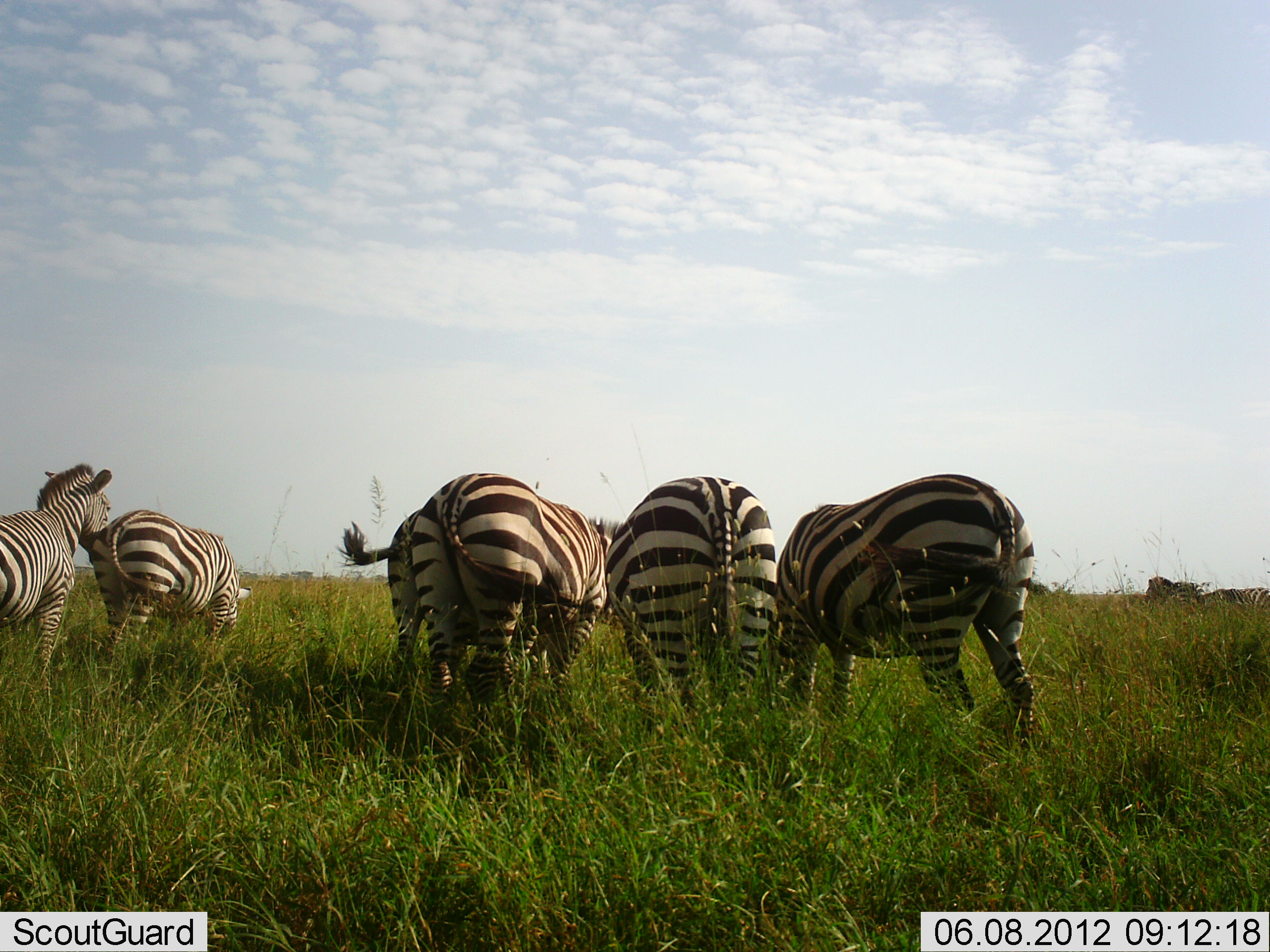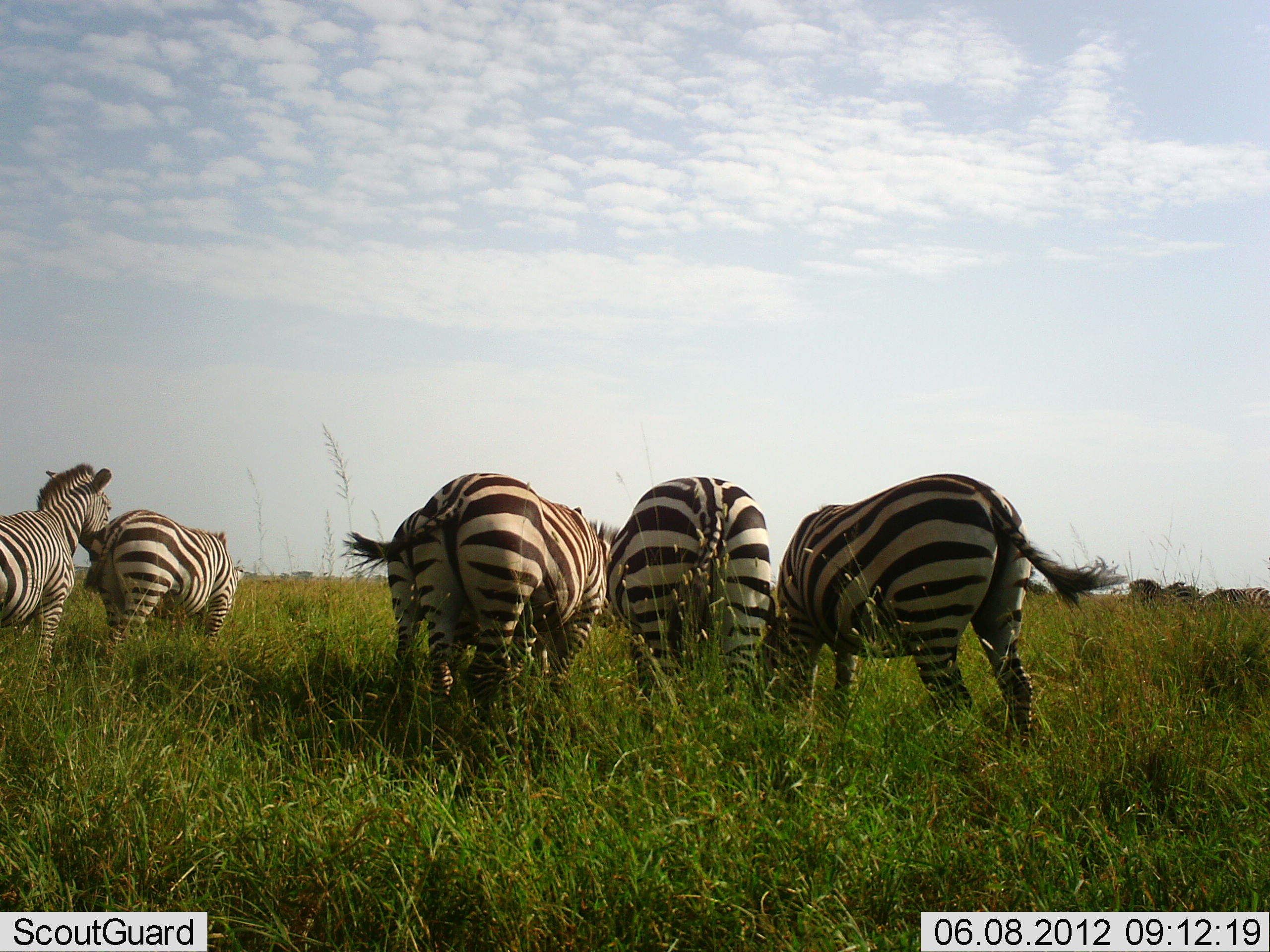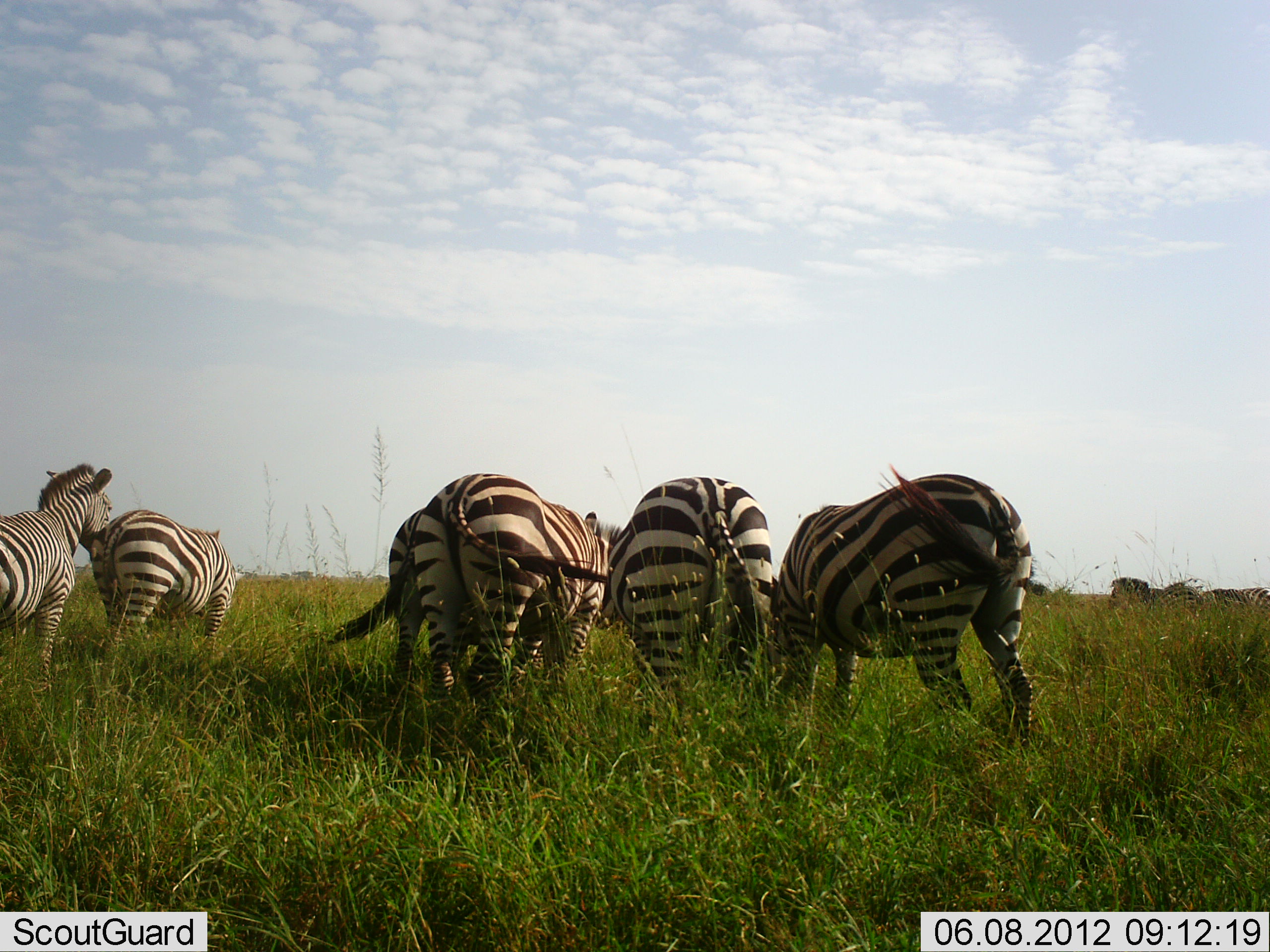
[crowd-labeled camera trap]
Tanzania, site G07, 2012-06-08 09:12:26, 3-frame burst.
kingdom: Animalia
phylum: Chordata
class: Mammalia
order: Perissodactyla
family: Equidae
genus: Equus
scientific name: Equus quagga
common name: plains zebra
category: zebra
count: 8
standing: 70%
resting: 0%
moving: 0%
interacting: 10%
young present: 0%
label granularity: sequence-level